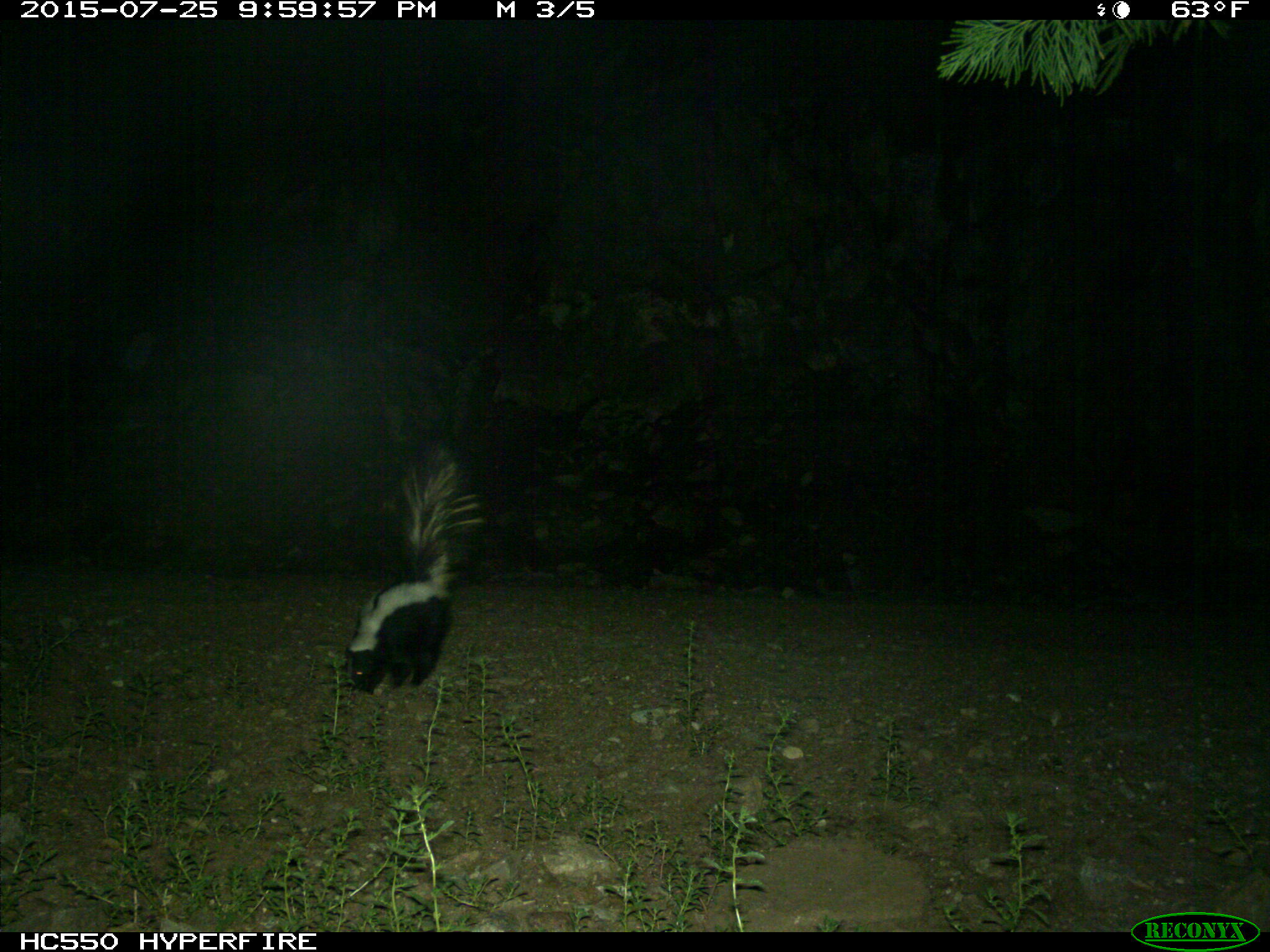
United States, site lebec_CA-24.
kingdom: Animalia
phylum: Chordata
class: Mammalia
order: Carnivora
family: Mephitidae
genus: Mephitis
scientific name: Mephitis mephitis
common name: striped skunk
Mephitis mephitis (striped skunk).